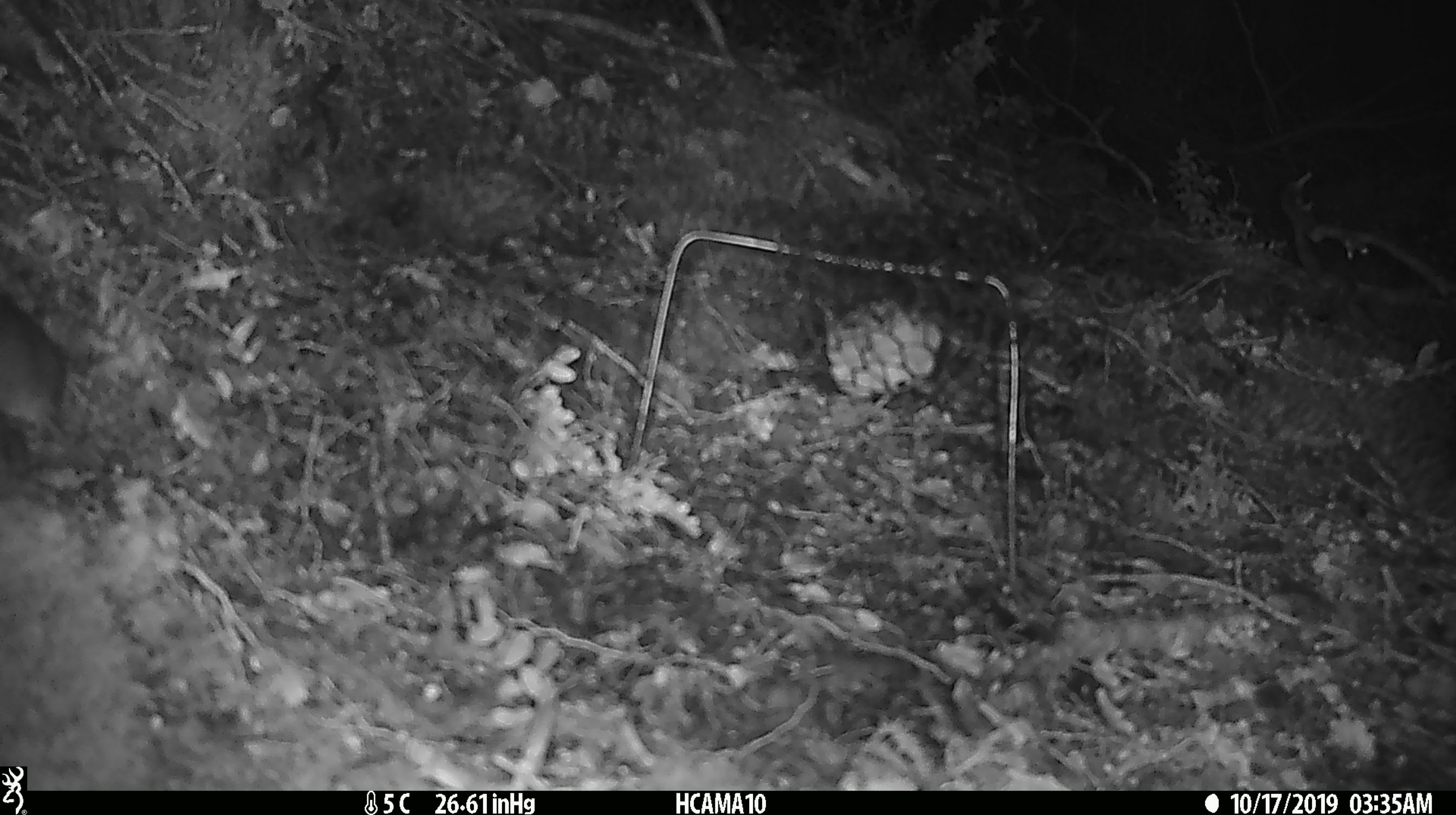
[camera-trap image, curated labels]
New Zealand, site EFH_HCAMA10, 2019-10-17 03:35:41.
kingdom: Animalia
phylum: Chordata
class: Mammalia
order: Rodentia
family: Muridae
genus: Mus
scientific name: Mus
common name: mouse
Mouse (Mus).